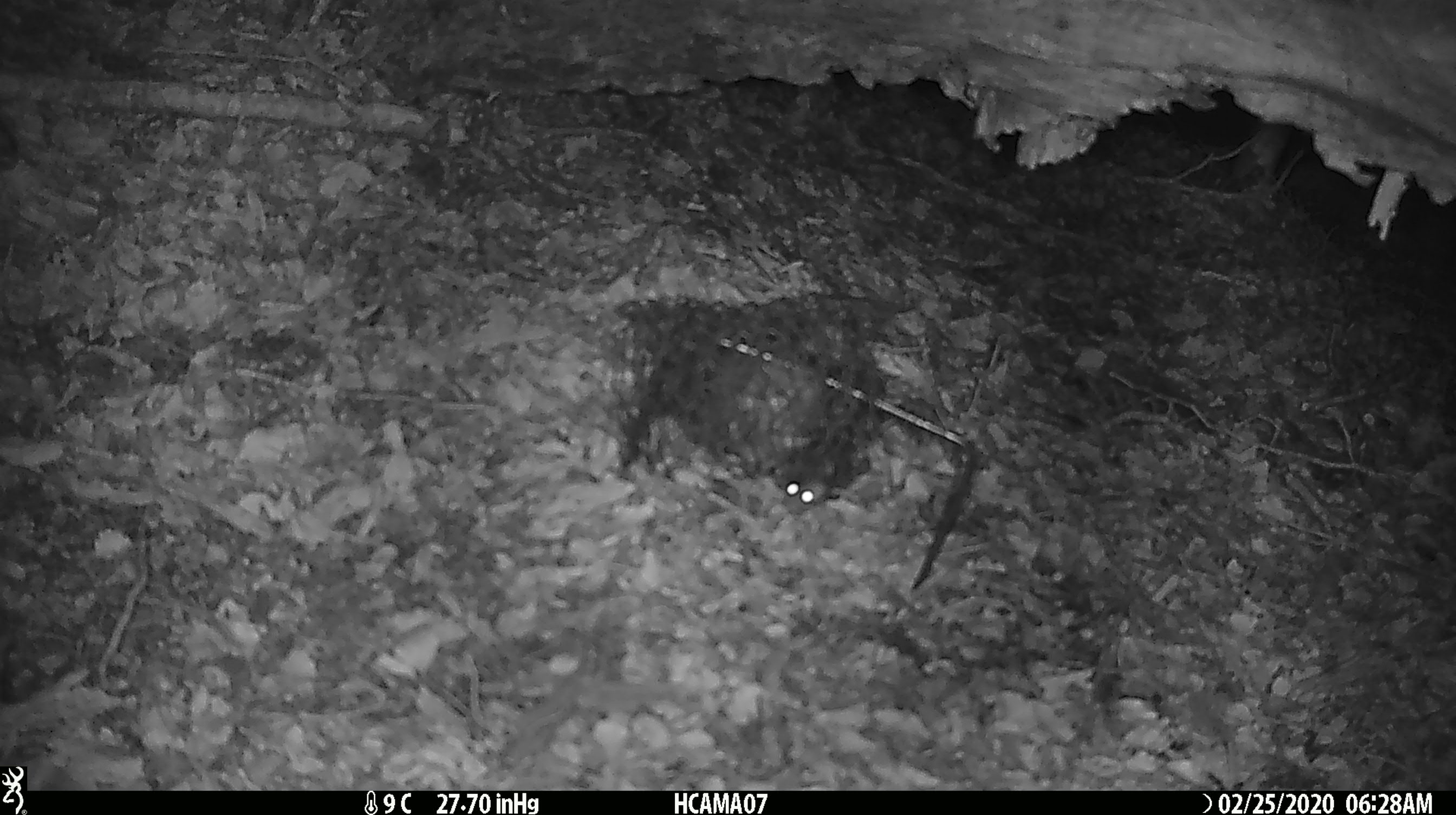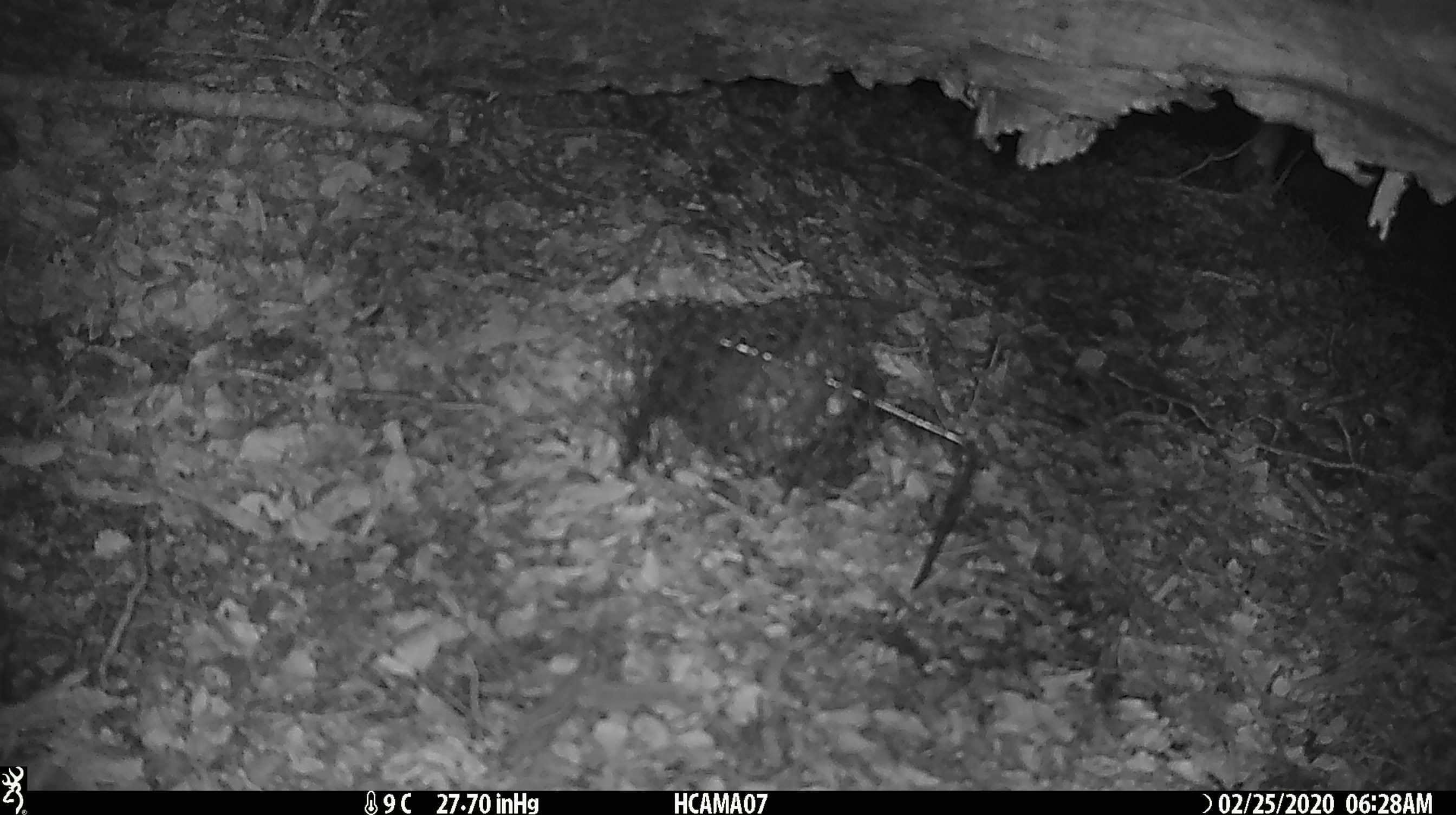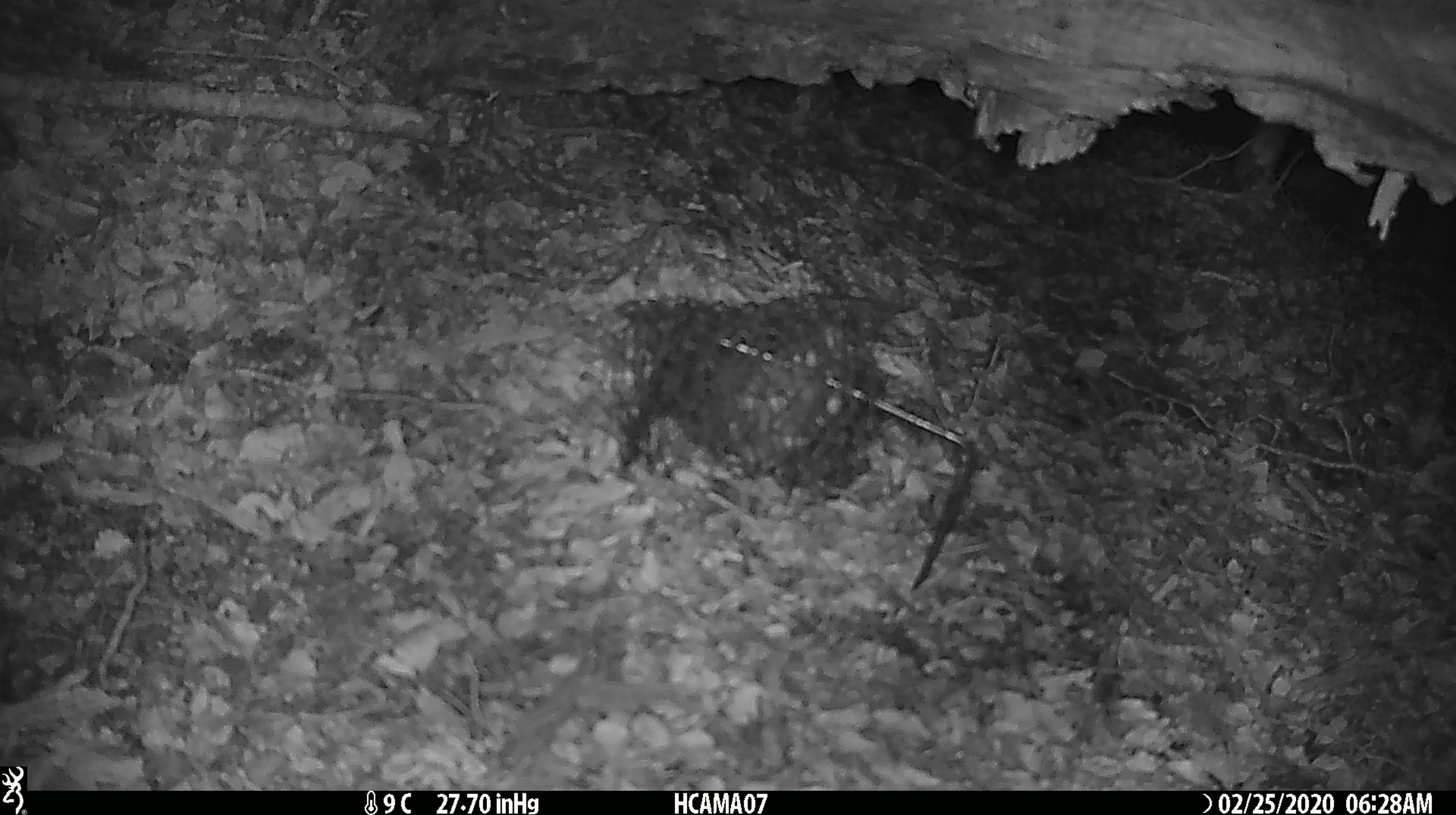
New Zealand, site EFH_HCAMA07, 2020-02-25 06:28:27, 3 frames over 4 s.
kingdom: Animalia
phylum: Chordata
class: Mammalia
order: Rodentia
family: Muridae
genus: Mus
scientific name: Mus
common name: mouse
Mouse (Mus).